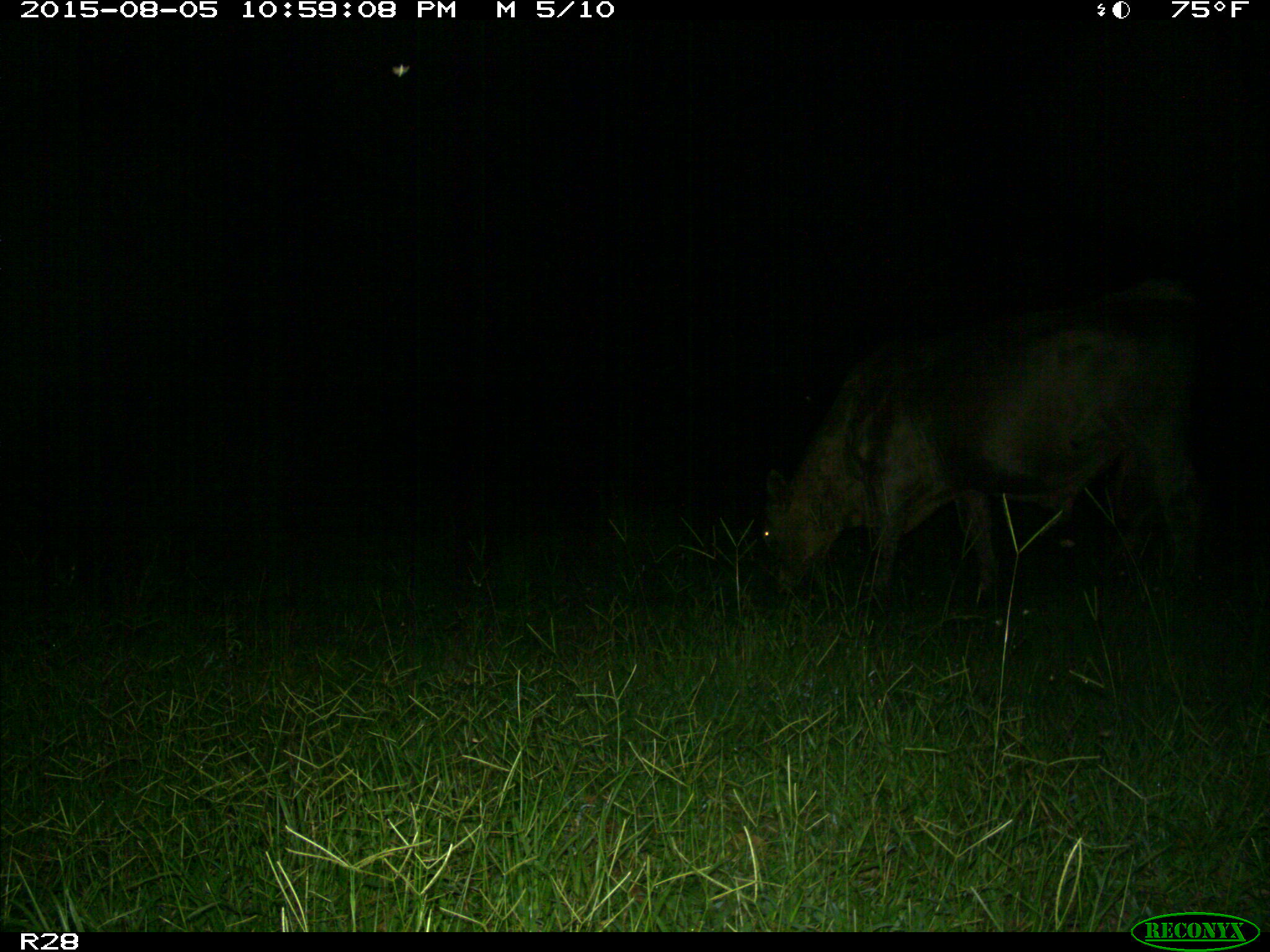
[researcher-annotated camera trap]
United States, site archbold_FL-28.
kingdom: Animalia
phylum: Chordata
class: Mammalia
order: Artiodactyla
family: Bovidae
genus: Bos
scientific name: Bos taurus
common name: domestic cow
Bos taurus (domestic cow).